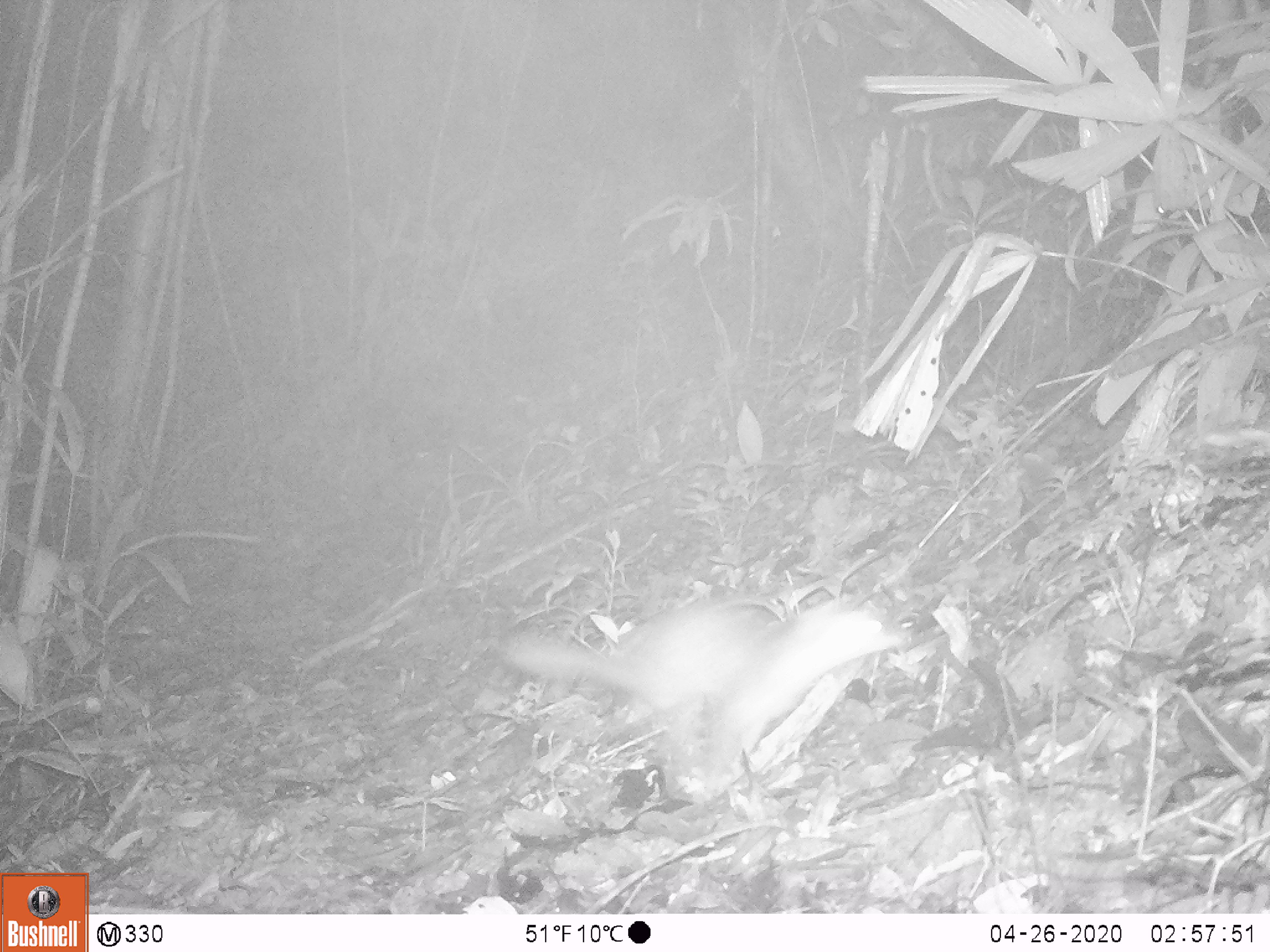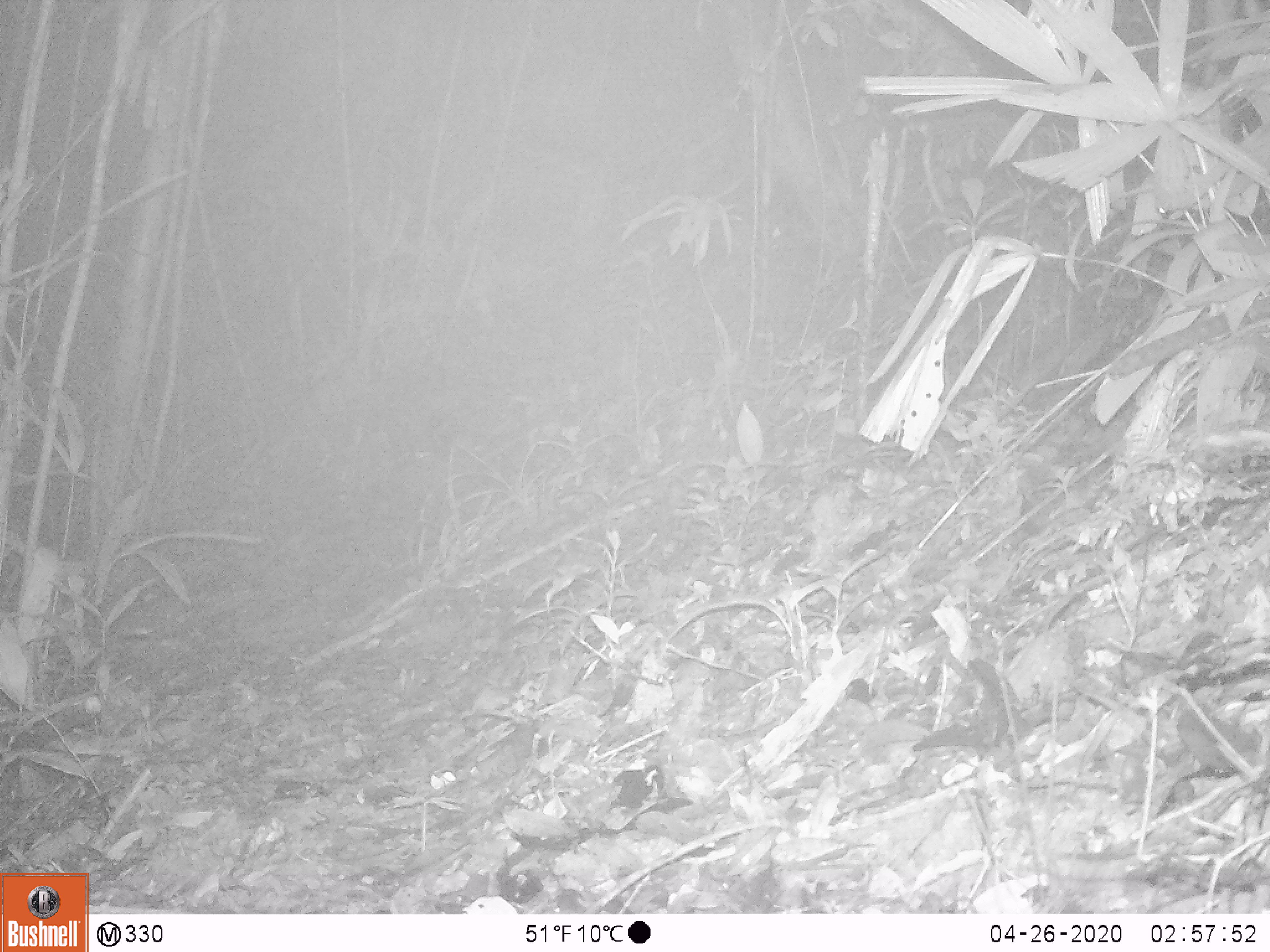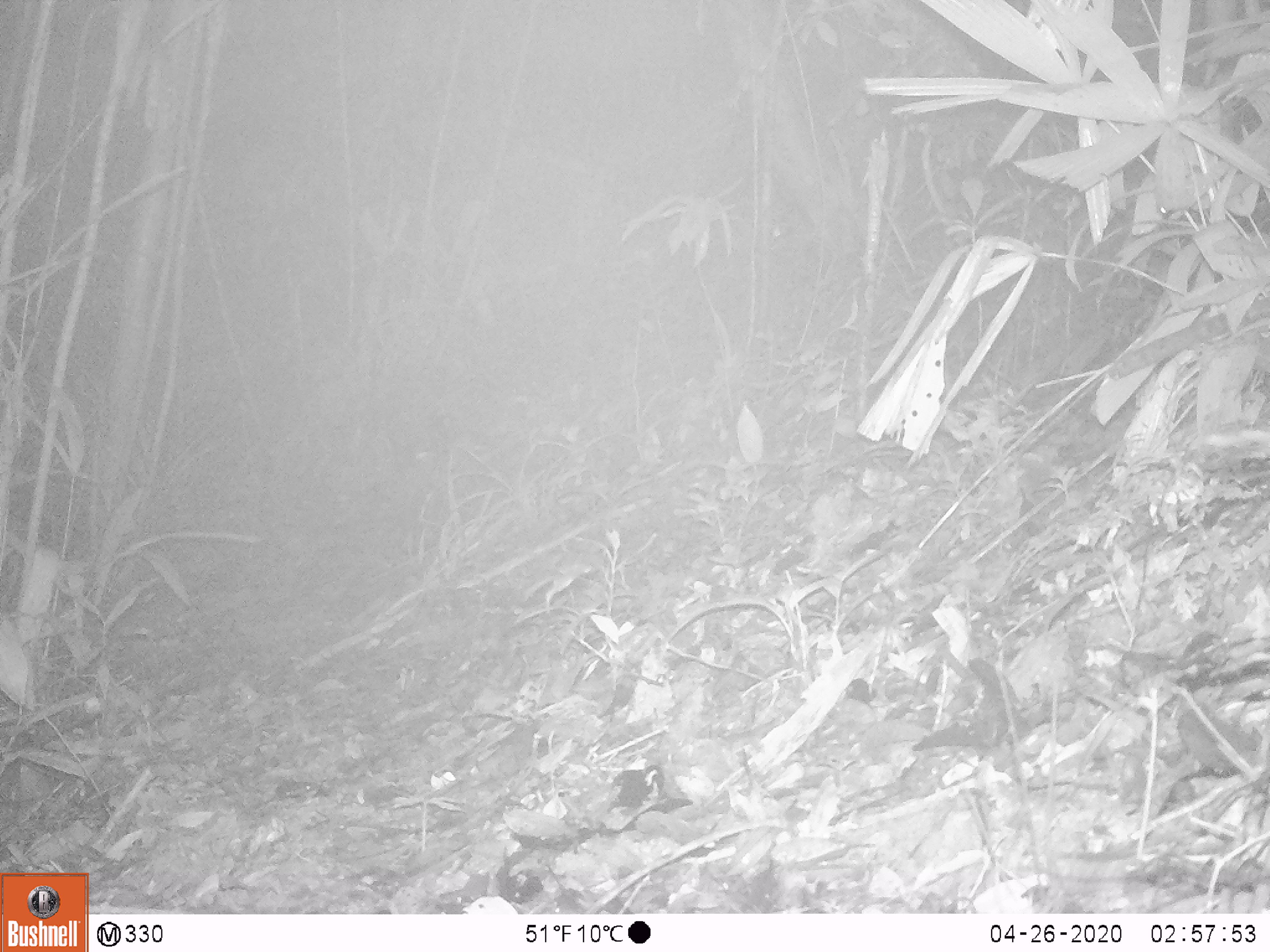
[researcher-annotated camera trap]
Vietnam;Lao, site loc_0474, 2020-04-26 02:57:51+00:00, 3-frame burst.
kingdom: Animalia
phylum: Chordata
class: Mammalia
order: Carnivora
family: Mustelidae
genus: Melogale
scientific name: Melogale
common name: ferret badger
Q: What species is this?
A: Ferret badger (Melogale).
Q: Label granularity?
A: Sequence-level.